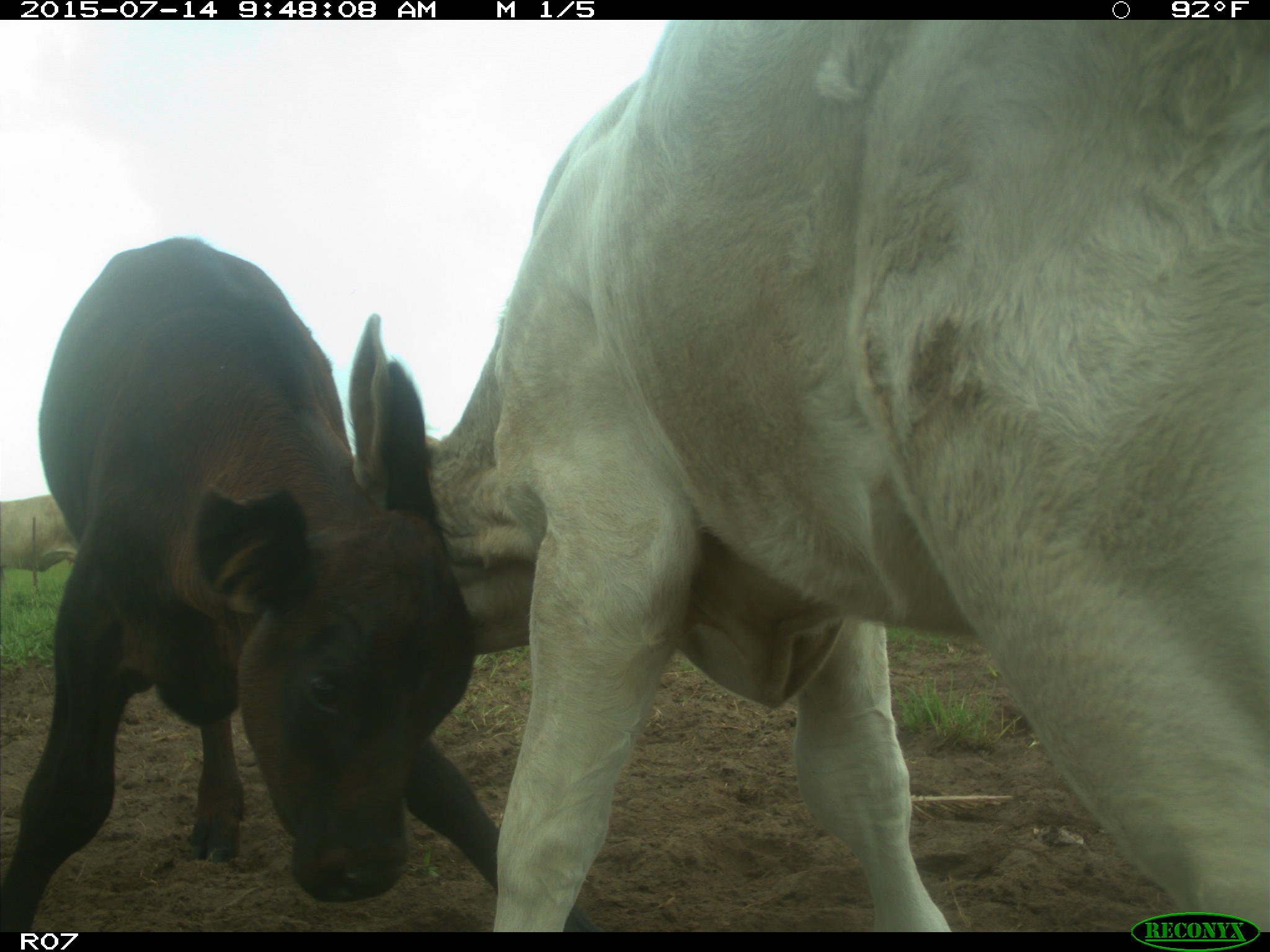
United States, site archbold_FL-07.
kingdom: Animalia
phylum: Chordata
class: Mammalia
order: Artiodactyla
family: Bovidae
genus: Bos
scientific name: Bos taurus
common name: domestic cow